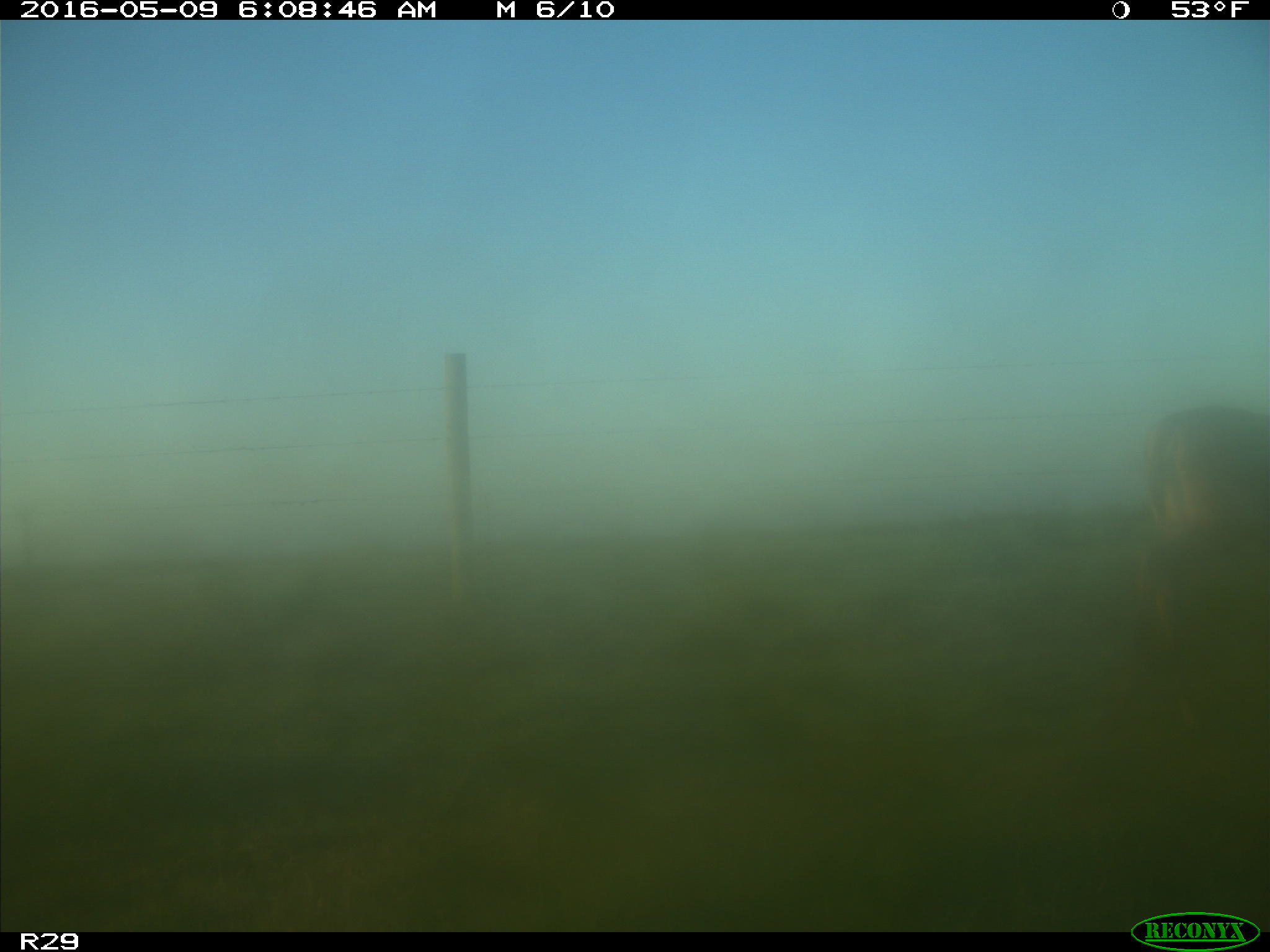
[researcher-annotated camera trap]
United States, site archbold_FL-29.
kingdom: Animalia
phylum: Chordata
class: Mammalia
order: Artiodactyla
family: Cervidae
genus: Odocoileus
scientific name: Odocoileus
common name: deer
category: unidentified deer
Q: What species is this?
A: Unidentified deer (deer) (Odocoileus).